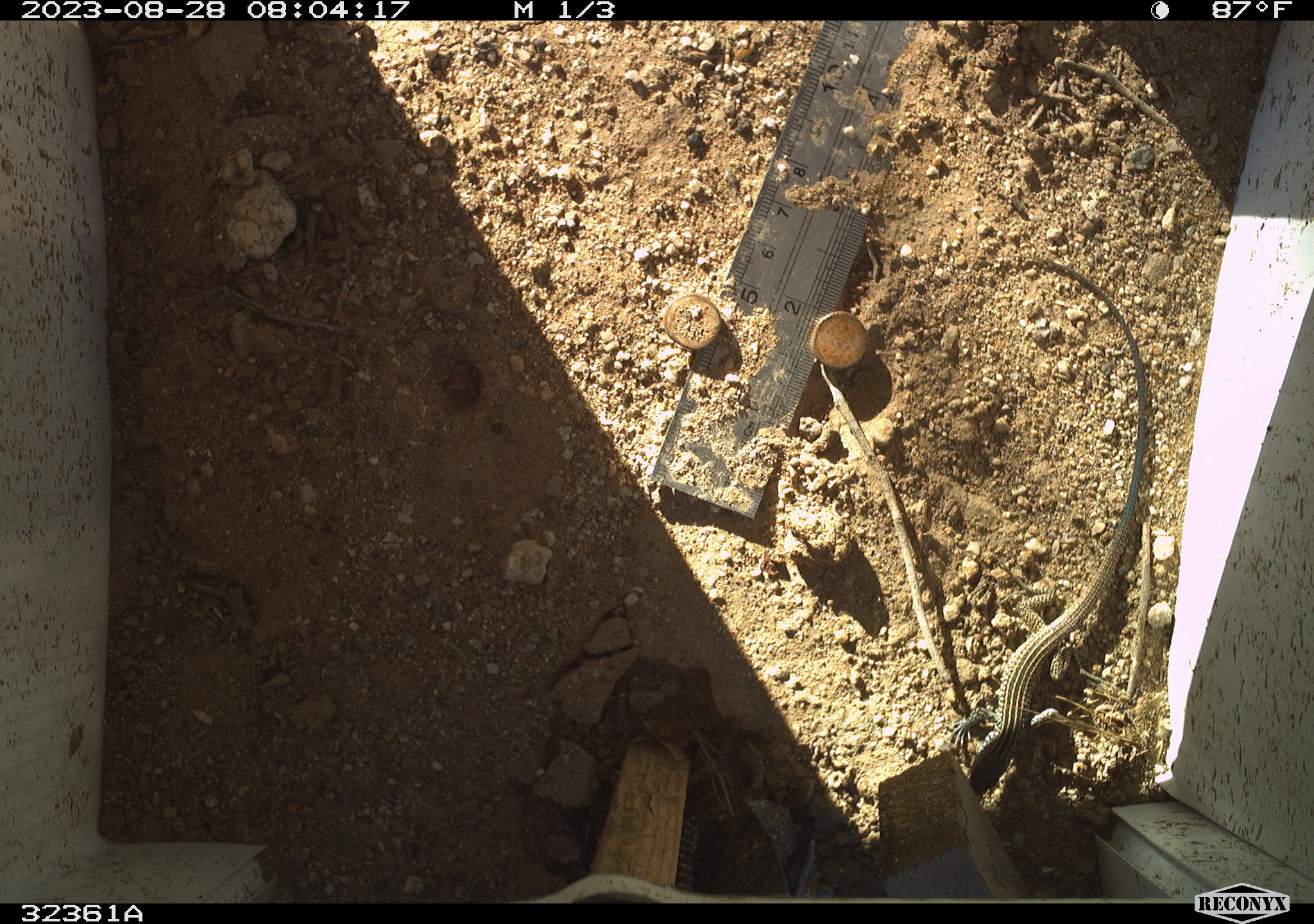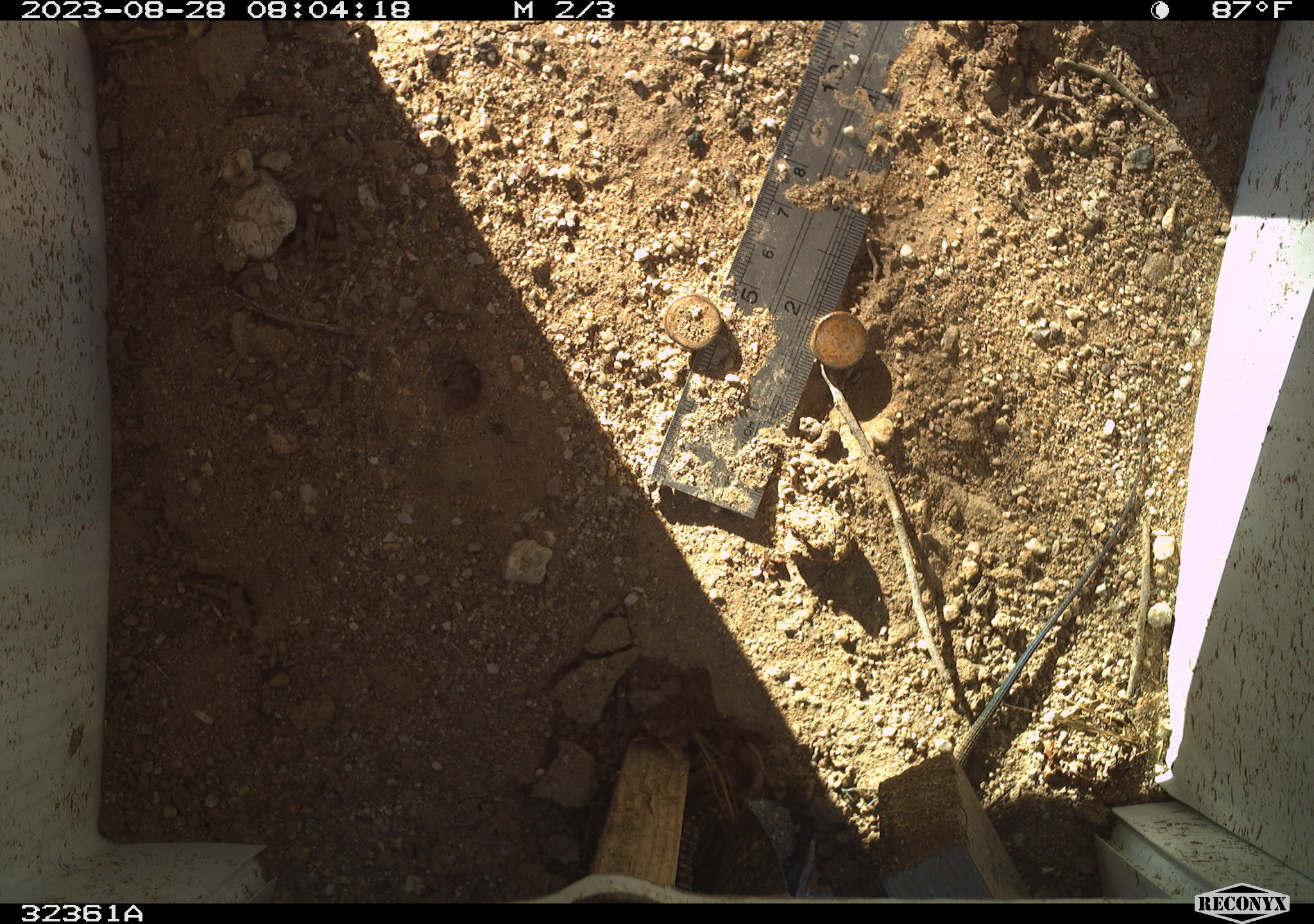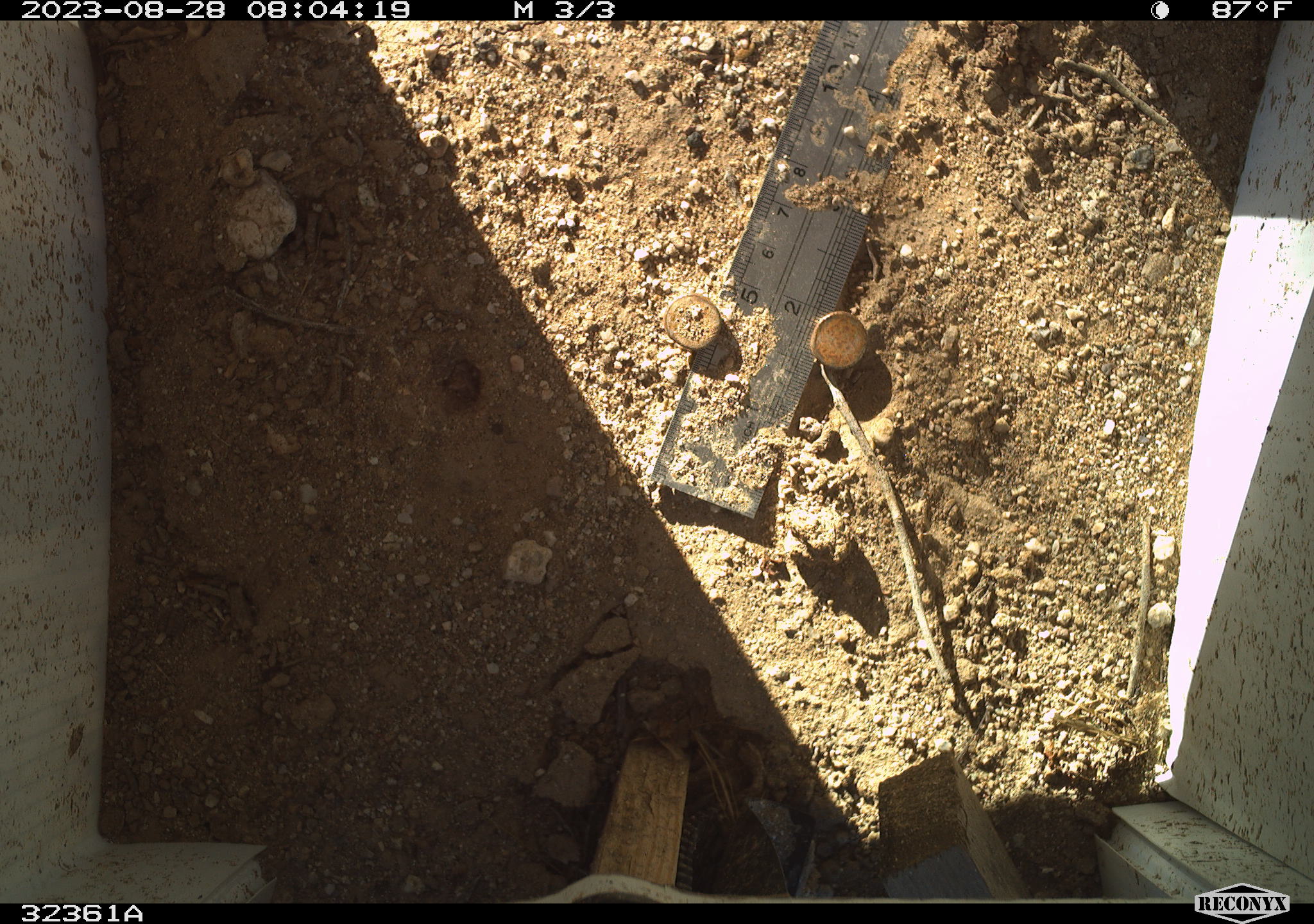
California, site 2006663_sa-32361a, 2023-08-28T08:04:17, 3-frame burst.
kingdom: Animalia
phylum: Chordata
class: Reptilia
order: Squamata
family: Teiidae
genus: Aspidoscelis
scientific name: Aspidoscelis tigris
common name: western whiptail